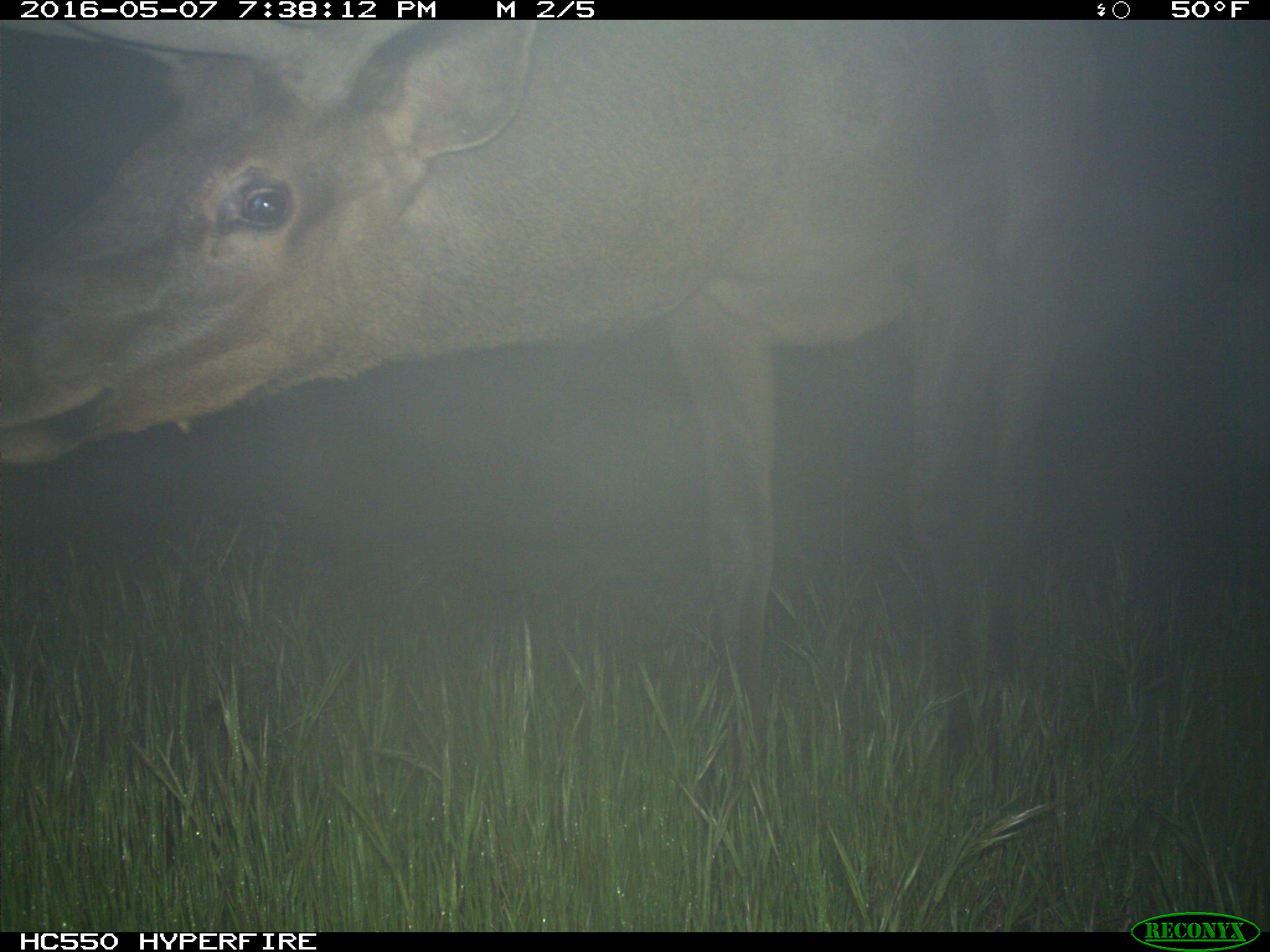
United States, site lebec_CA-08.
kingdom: Animalia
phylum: Chordata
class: Mammalia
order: Artiodactyla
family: Cervidae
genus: Cervus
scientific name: Cervus canadensis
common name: elk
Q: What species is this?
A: Cervus canadensis (elk).